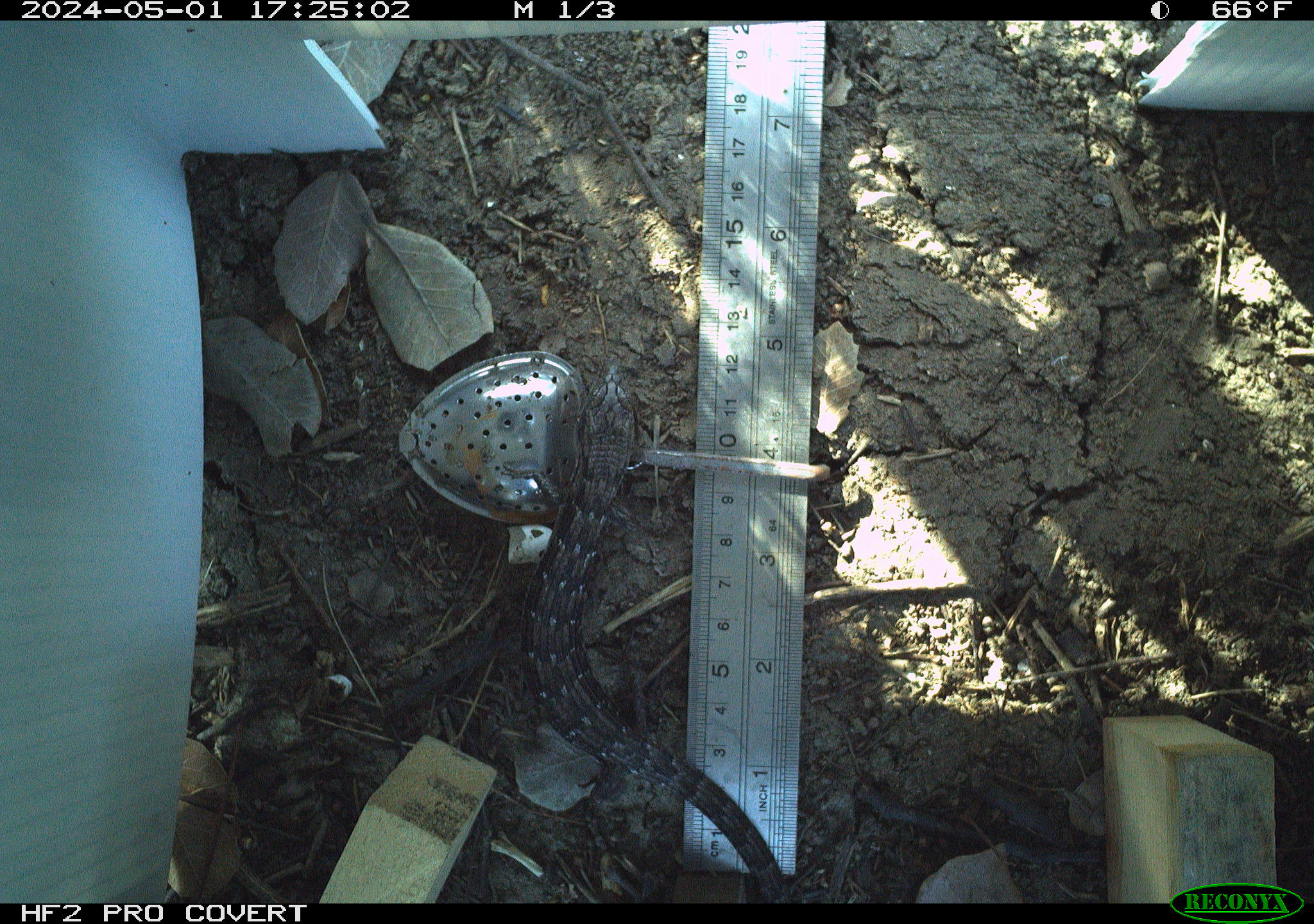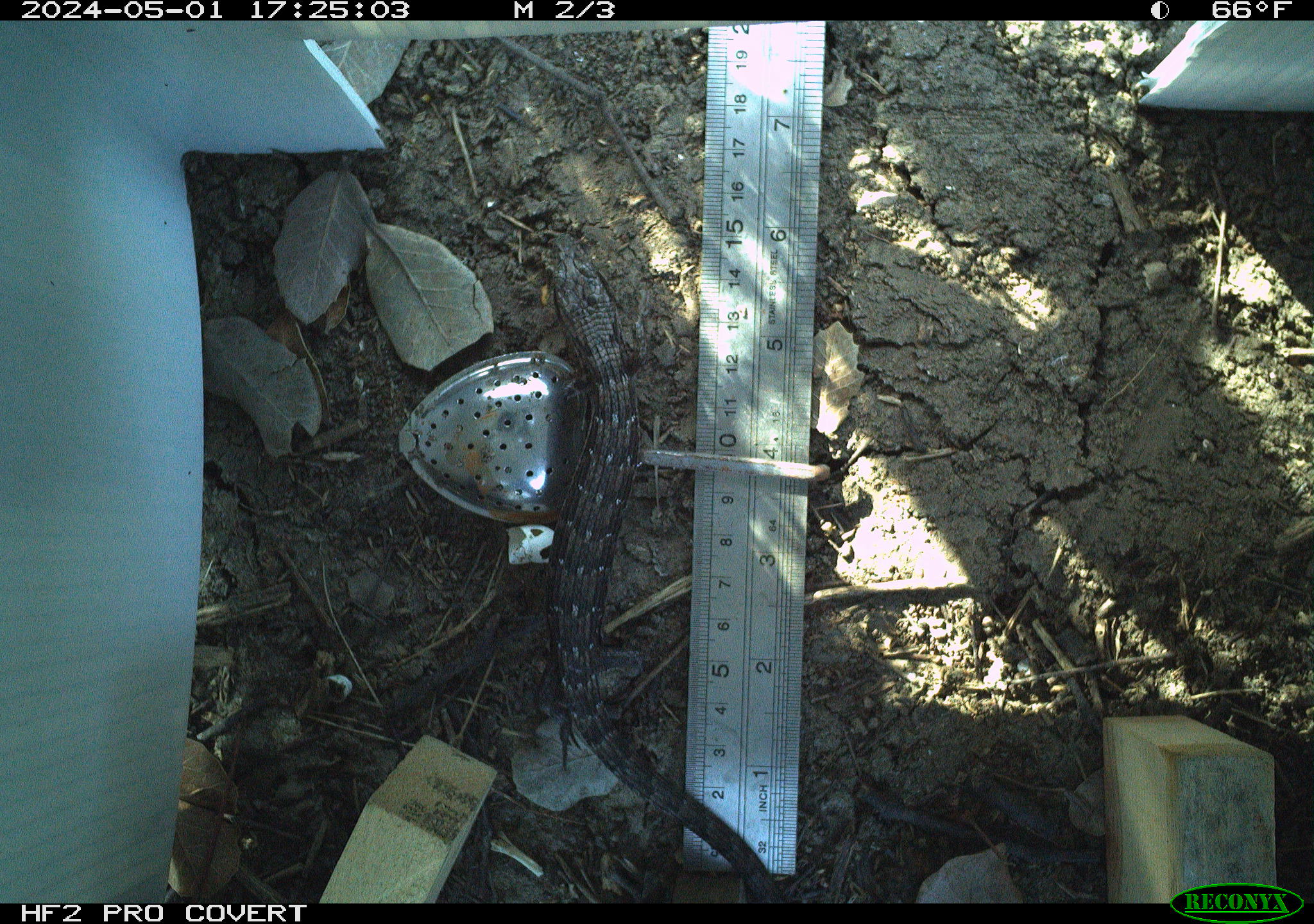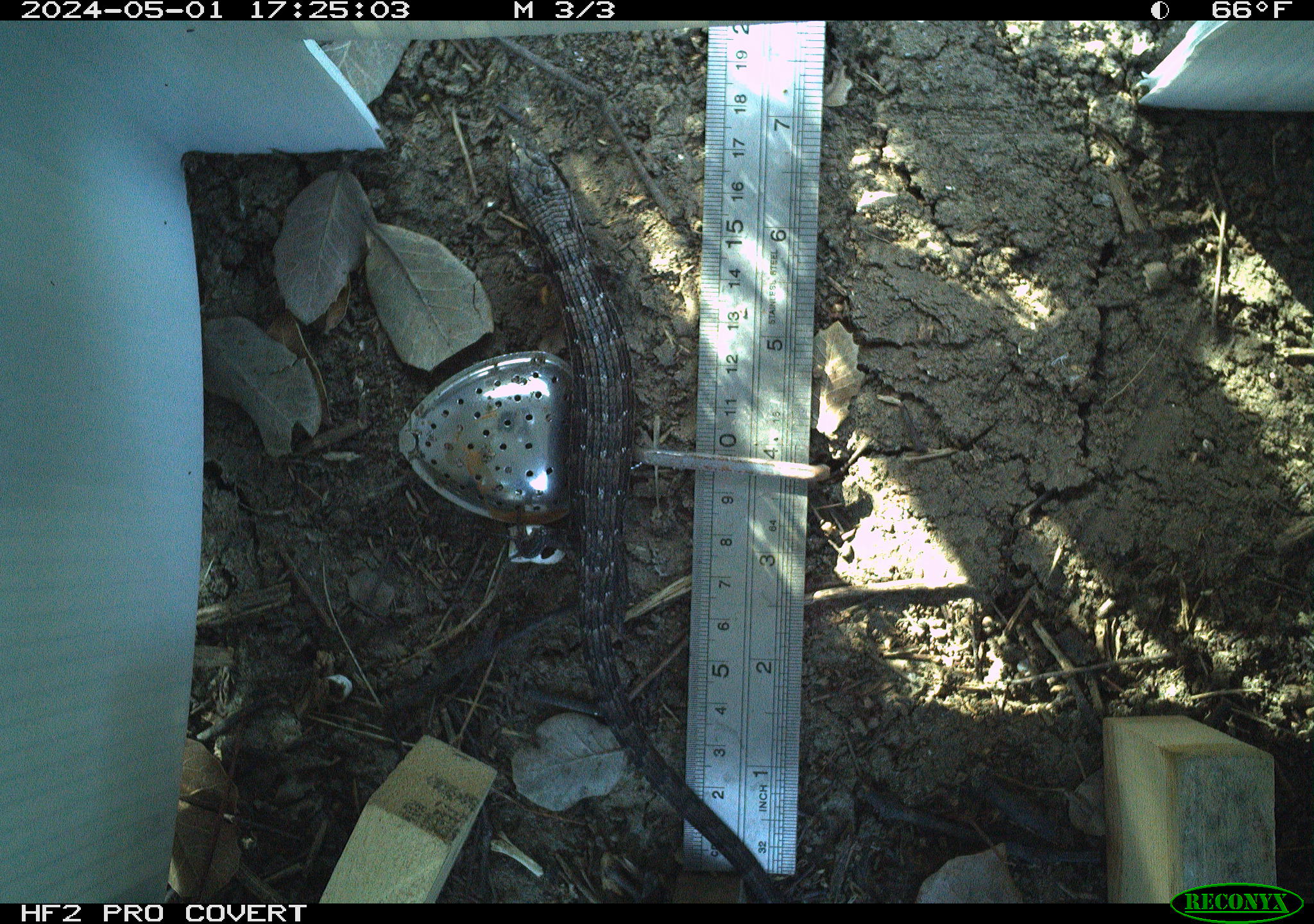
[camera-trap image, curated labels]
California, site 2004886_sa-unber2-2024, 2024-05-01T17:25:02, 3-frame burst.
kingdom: Animalia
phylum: Chordata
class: Reptilia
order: Squamata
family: Anguidae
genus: Elgaria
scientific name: Elgaria multicarinata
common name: southern alligator lizard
Southern alligator lizard (Elgaria multicarinata).